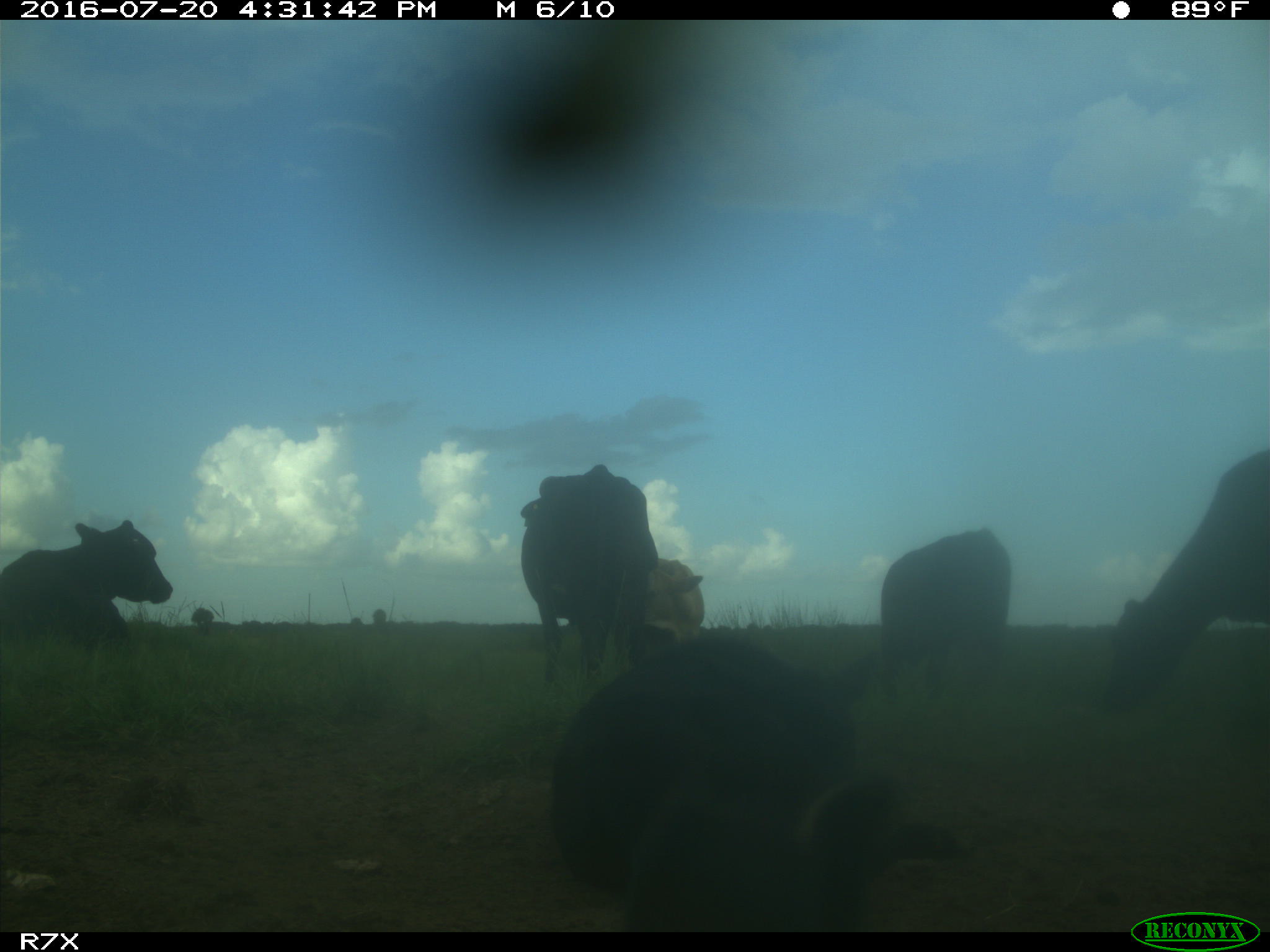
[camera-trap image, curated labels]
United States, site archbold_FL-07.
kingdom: Animalia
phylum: Chordata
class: Mammalia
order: Artiodactyla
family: Bovidae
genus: Bos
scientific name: Bos taurus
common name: domestic cow